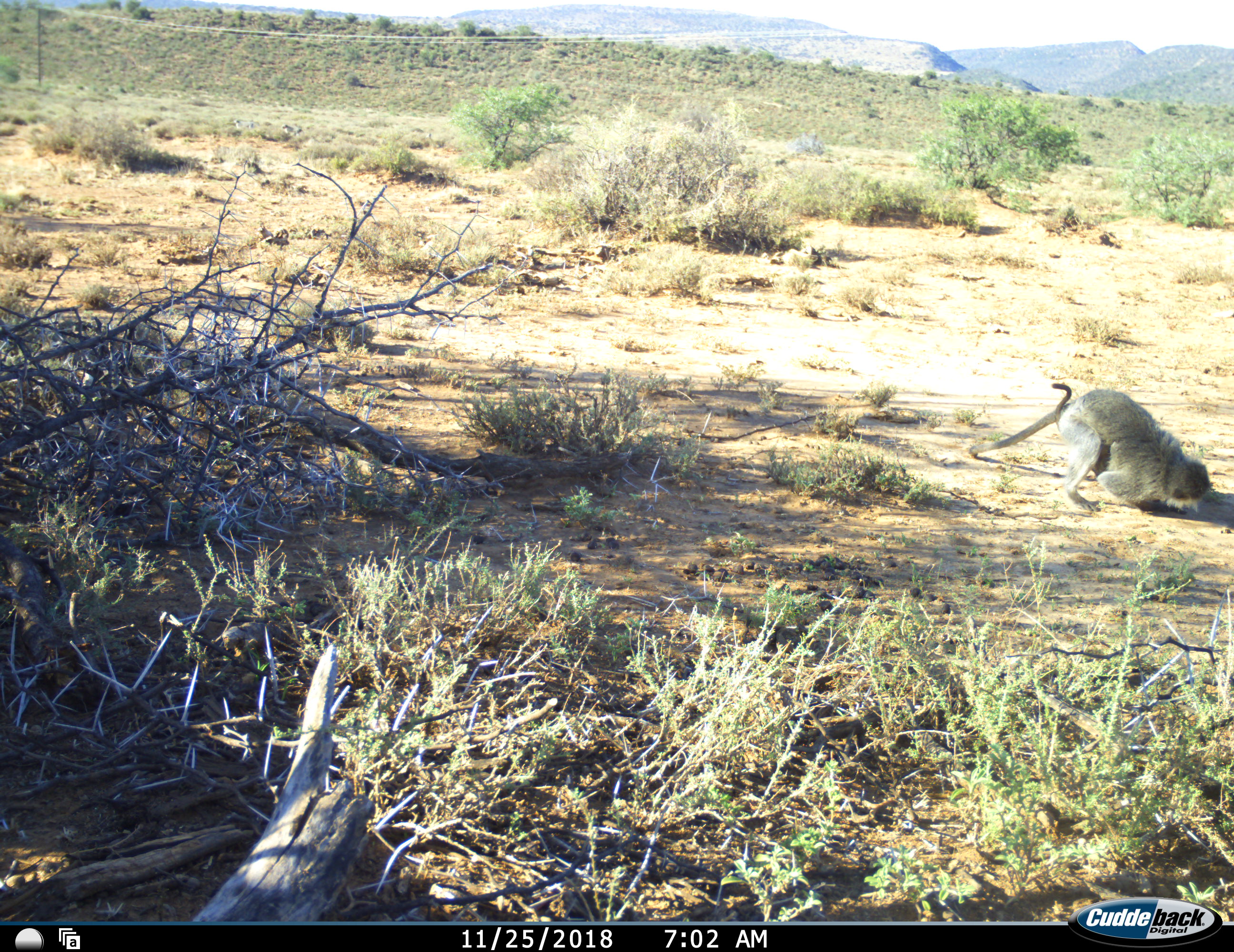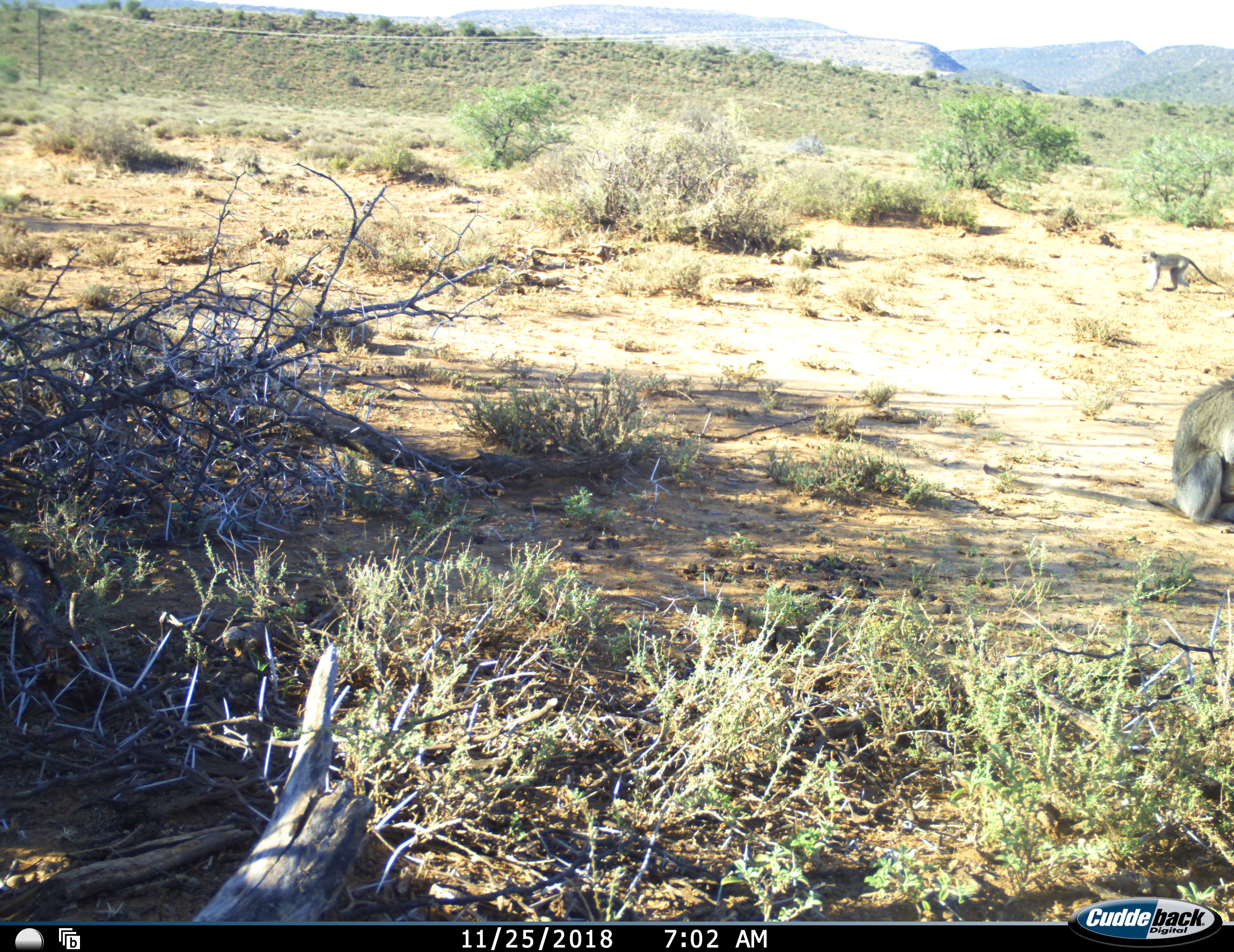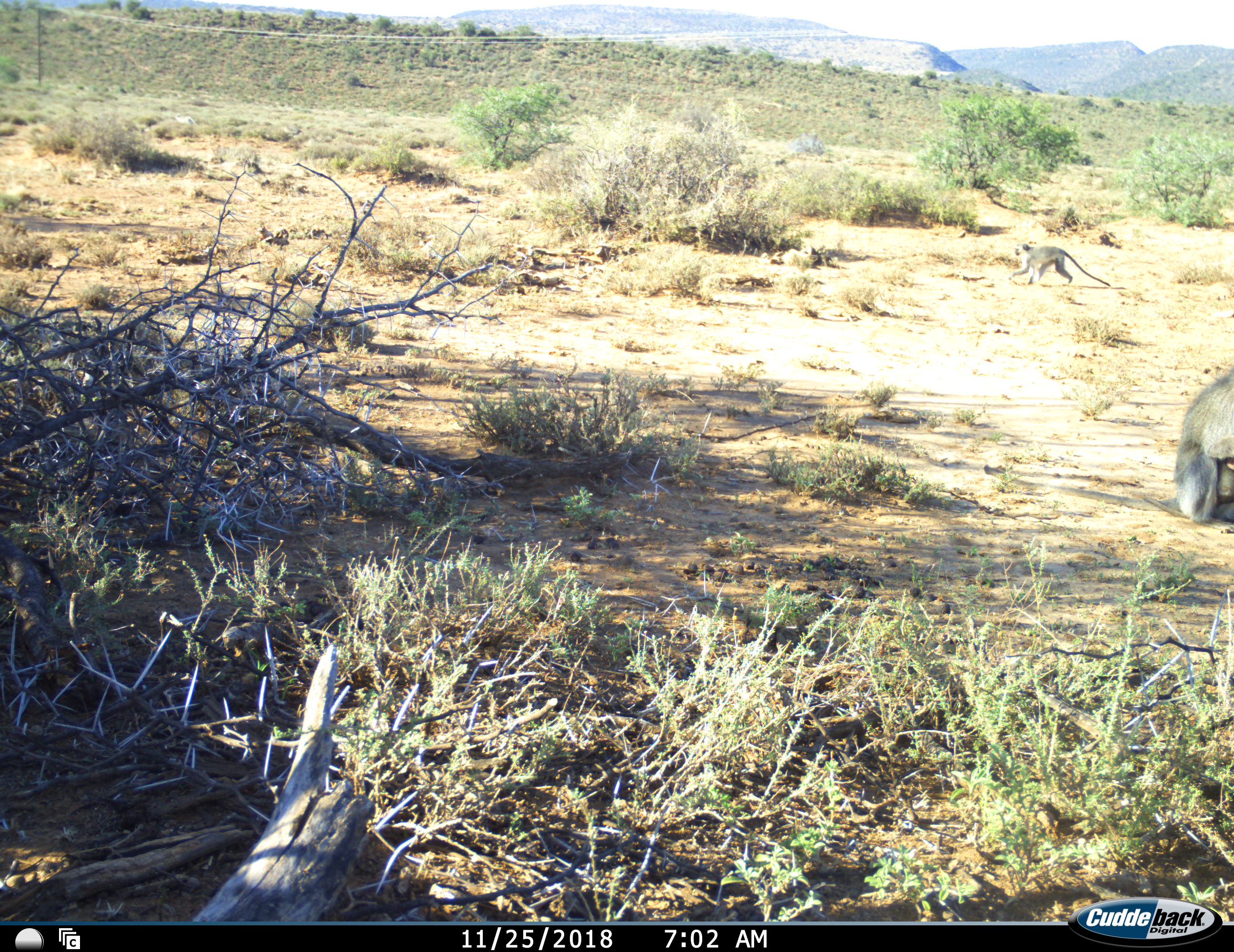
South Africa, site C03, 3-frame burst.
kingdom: Animalia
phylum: Chordata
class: Mammalia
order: Primates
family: Cercopithecidae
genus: Chlorocebus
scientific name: Chlorocebus pygerythrus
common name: vervet monkey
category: monkeyvervet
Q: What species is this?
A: Monkeyvervet (vervet monkey) (Chlorocebus pygerythrus).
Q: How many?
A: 2.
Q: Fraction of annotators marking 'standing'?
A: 10%.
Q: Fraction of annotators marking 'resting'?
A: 20%.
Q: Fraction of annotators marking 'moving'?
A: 80%.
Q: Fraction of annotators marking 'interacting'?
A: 10%.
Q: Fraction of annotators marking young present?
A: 20%.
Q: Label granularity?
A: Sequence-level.